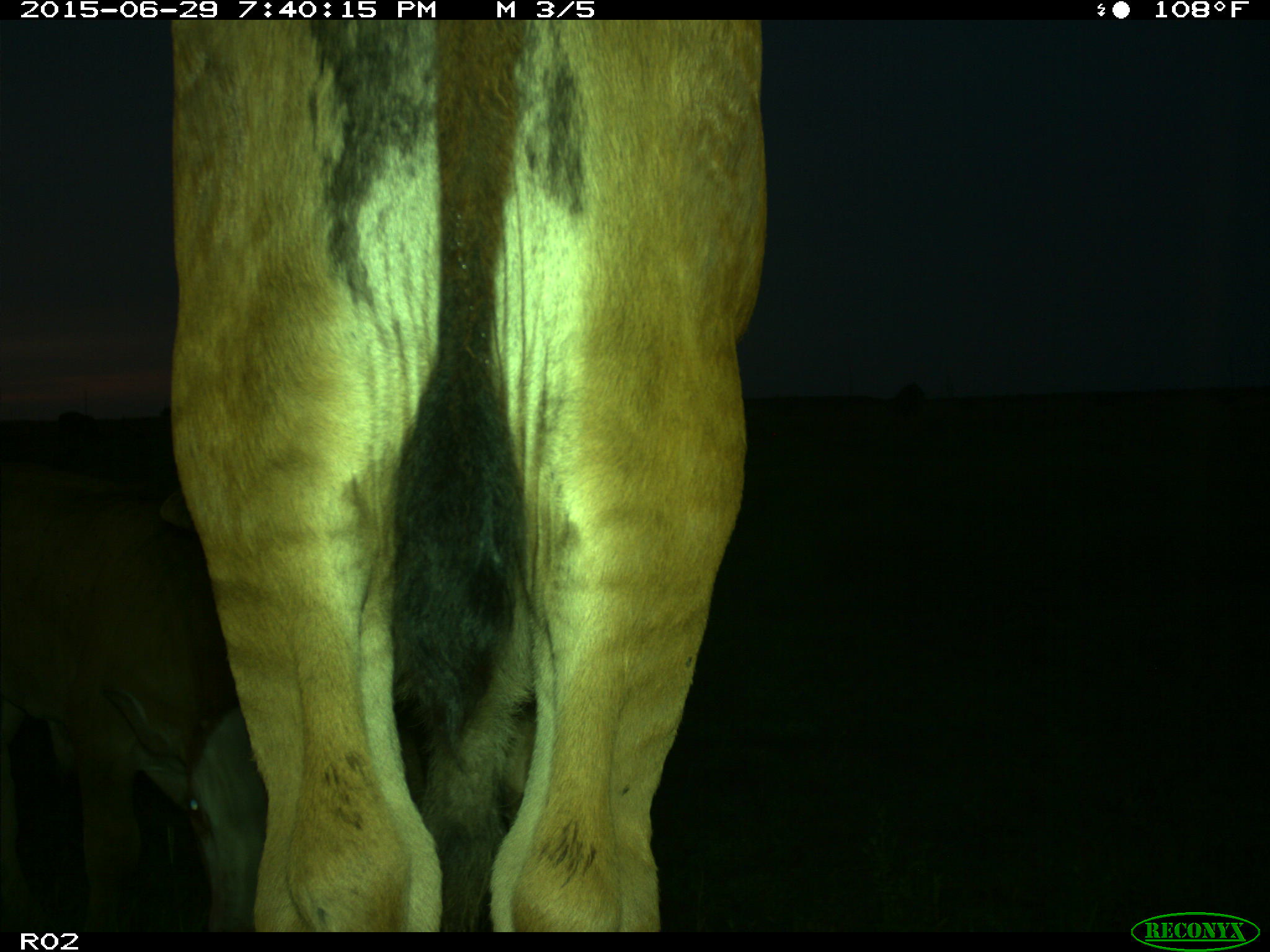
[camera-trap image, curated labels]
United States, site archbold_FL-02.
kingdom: Animalia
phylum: Chordata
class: Mammalia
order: Artiodactyla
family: Bovidae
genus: Bos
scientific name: Bos taurus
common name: domestic cow